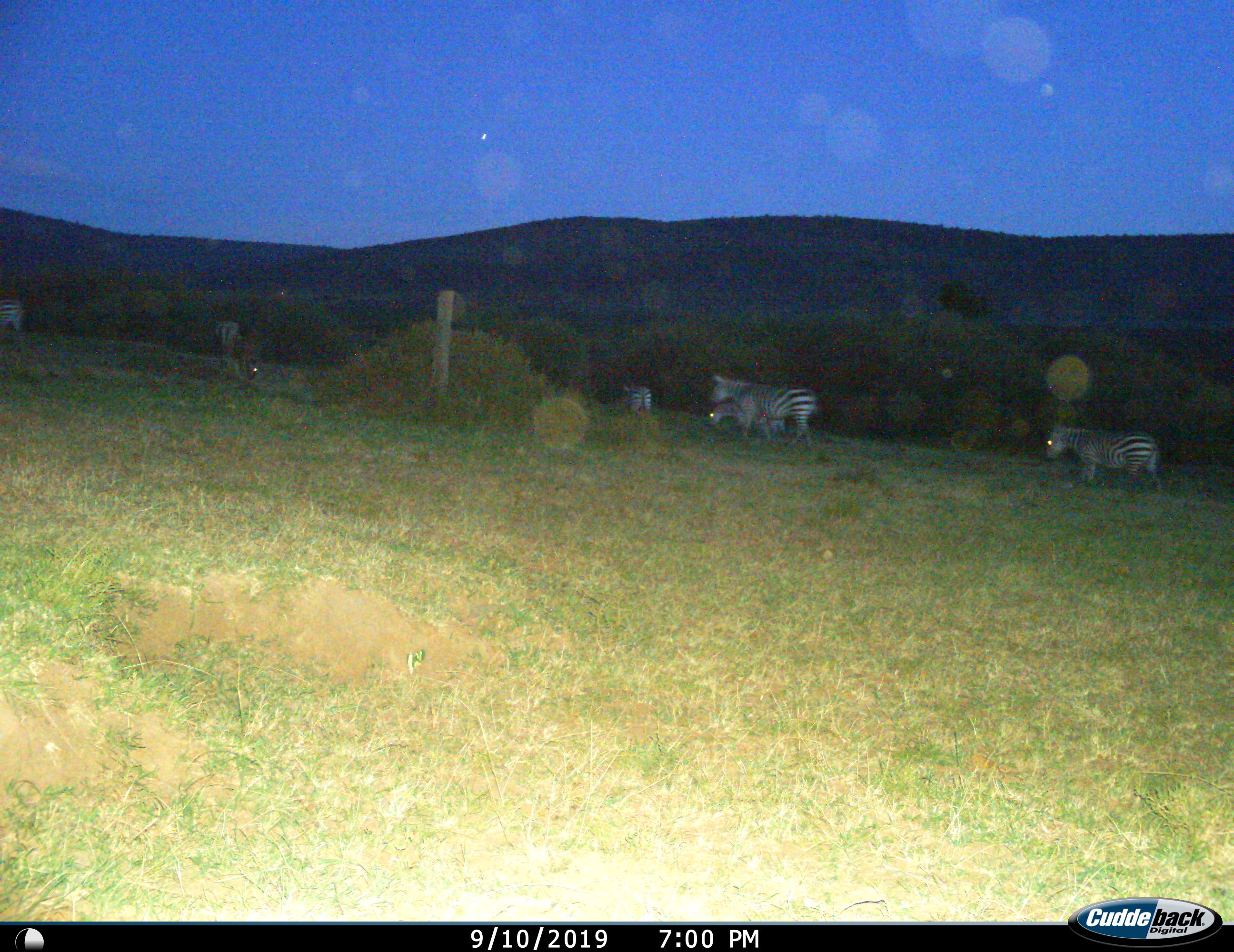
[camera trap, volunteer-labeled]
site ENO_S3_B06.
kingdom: Animalia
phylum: Chordata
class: Mammalia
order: Perissodactyla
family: Equidae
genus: Equus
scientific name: Equus quagga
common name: plains zebra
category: zebraplains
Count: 6.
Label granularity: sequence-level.